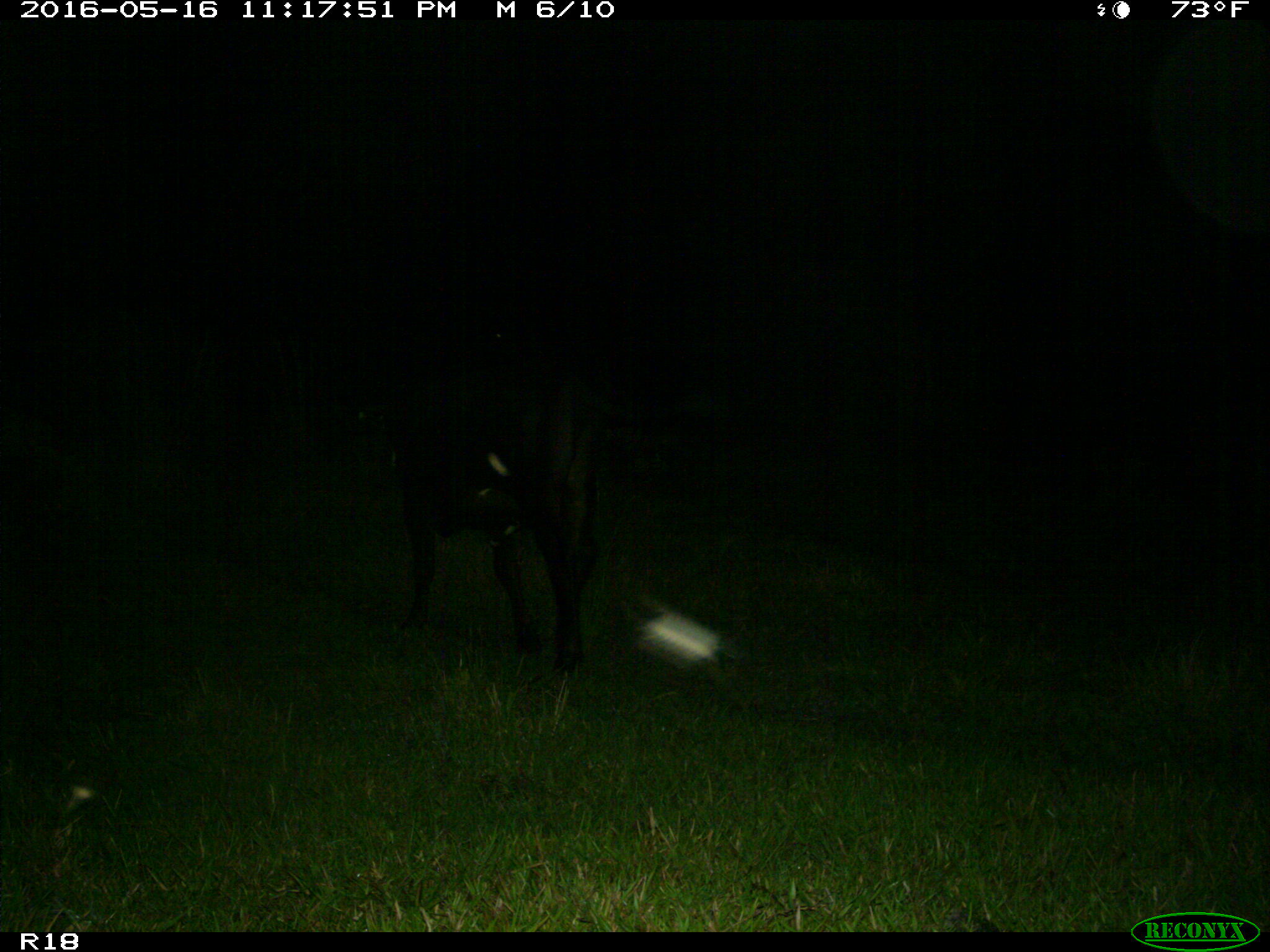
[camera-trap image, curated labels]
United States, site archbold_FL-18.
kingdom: Animalia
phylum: Chordata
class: Mammalia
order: Artiodactyla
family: Bovidae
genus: Bos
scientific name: Bos taurus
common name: domestic cow